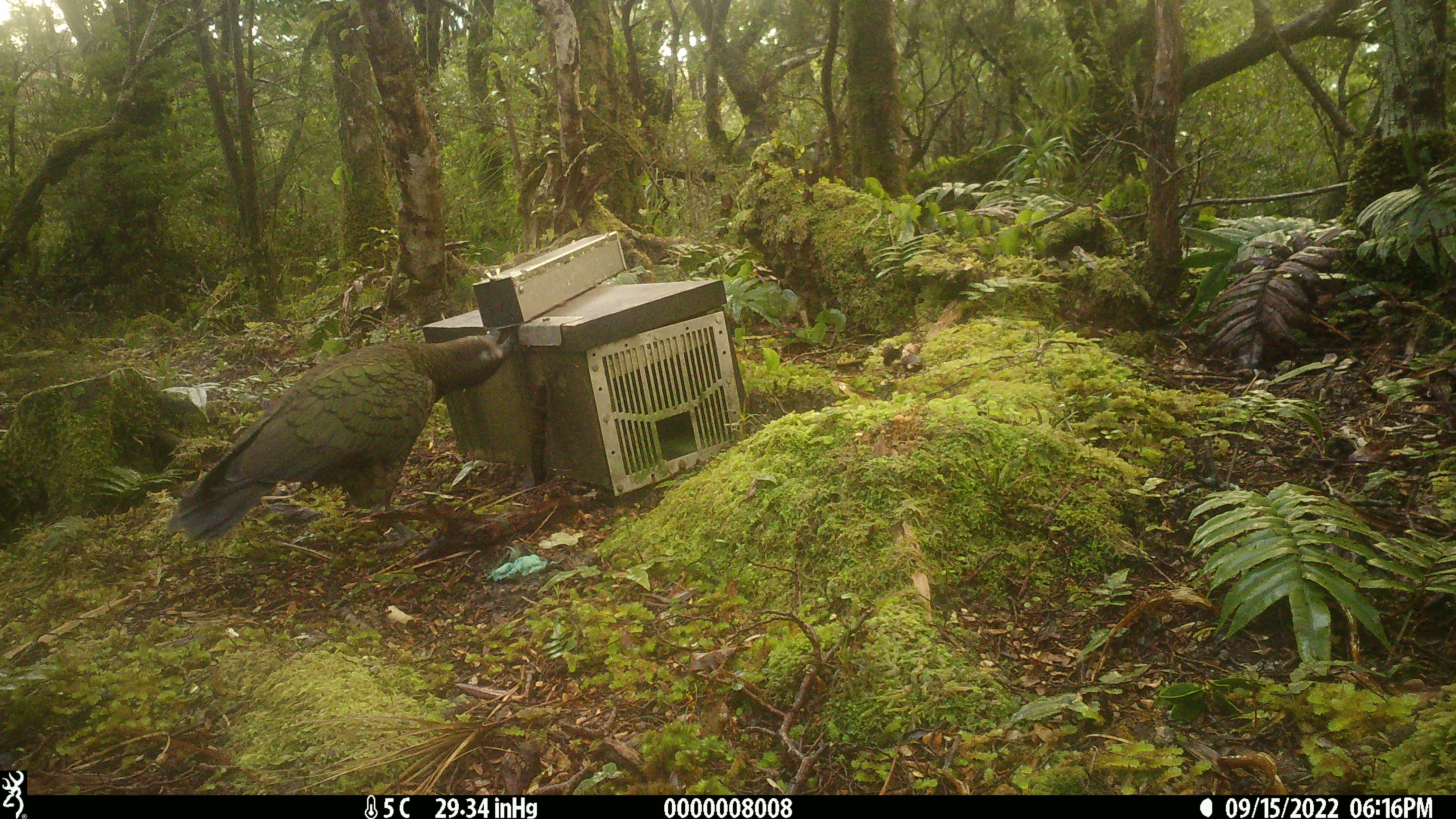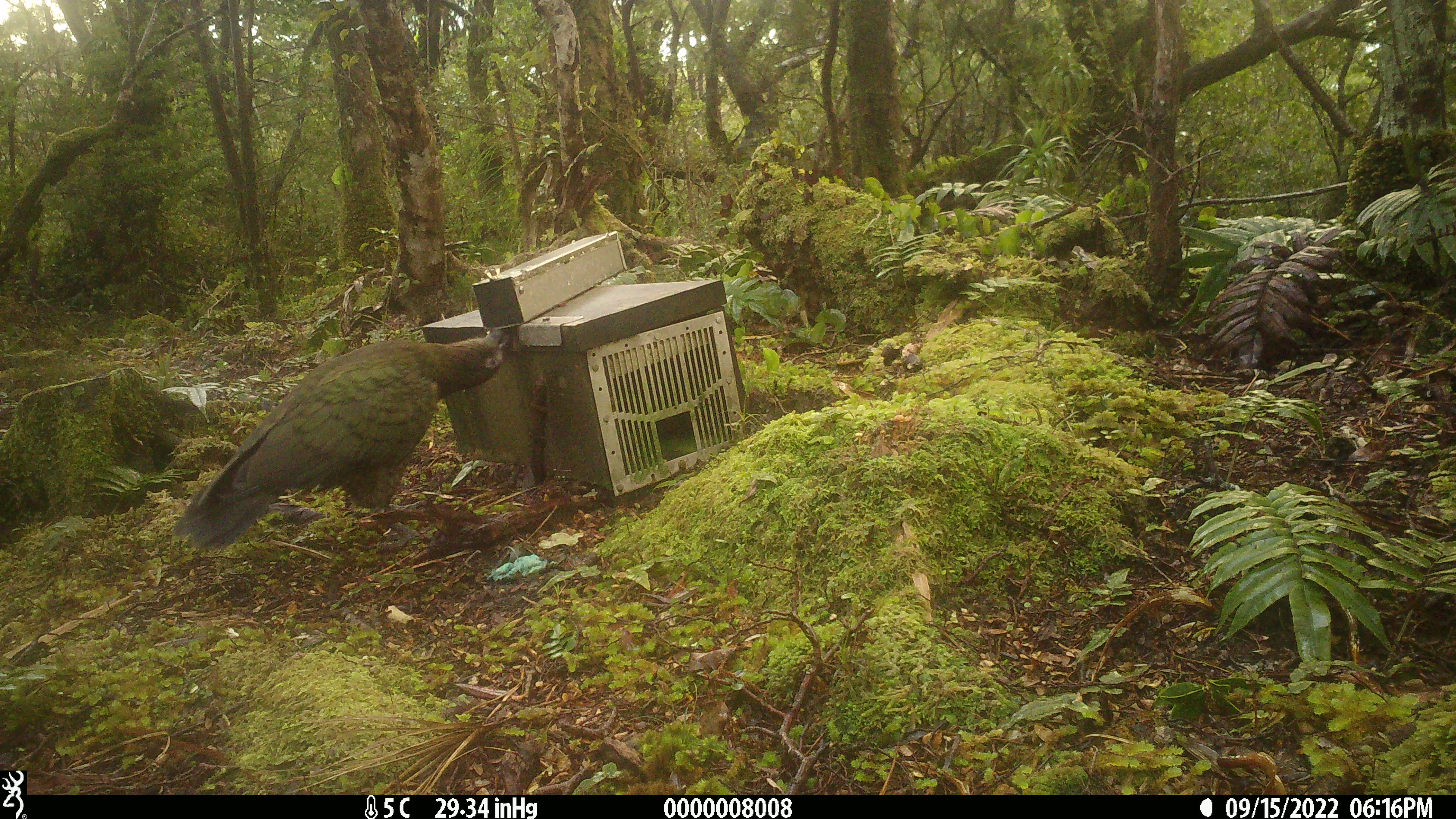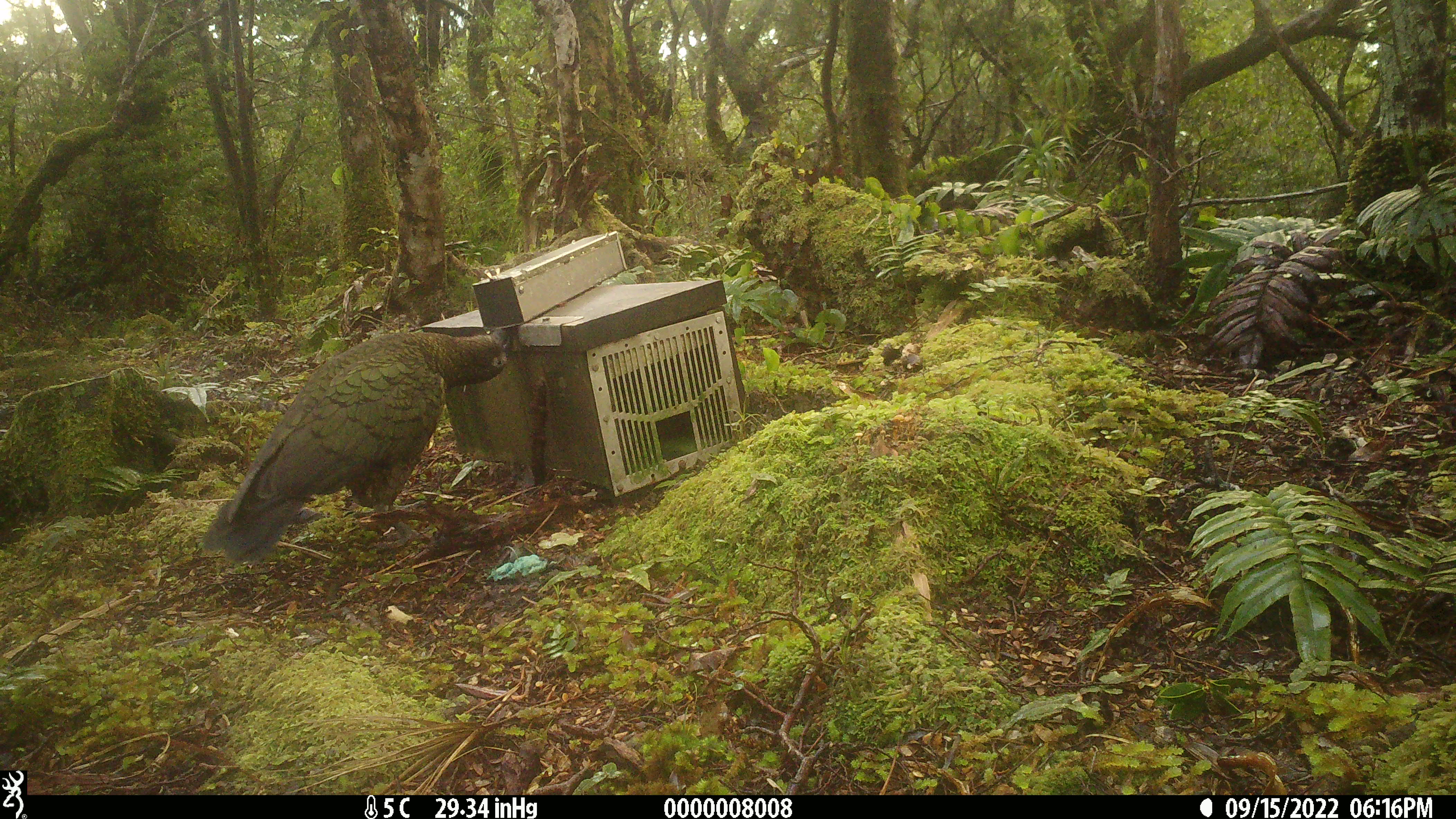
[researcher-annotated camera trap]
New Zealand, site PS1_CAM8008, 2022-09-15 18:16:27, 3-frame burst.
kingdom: Animalia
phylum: Chordata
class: Aves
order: Psittaciformes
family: Strigopidae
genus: Nestor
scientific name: Nestor notabilis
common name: kea